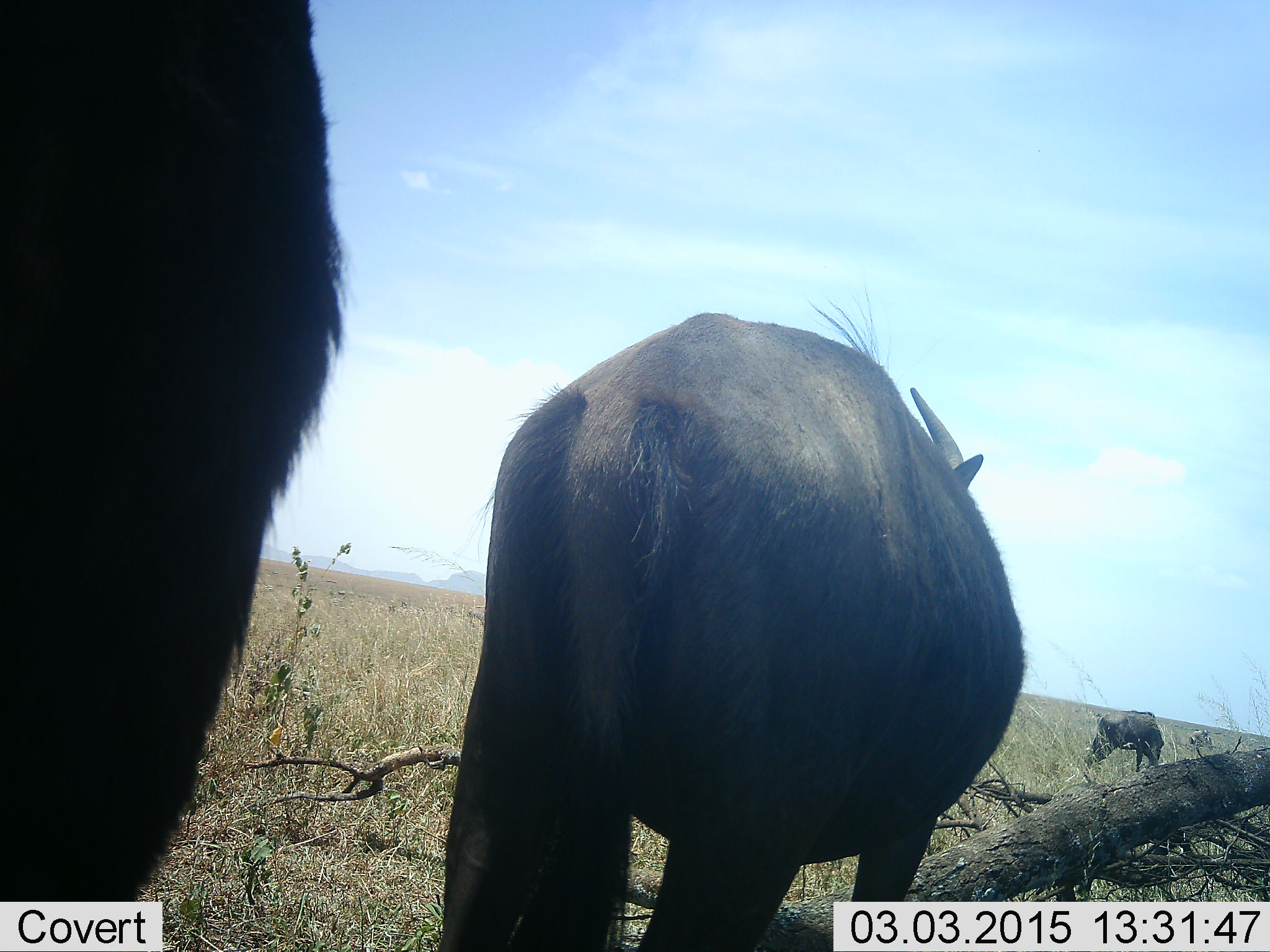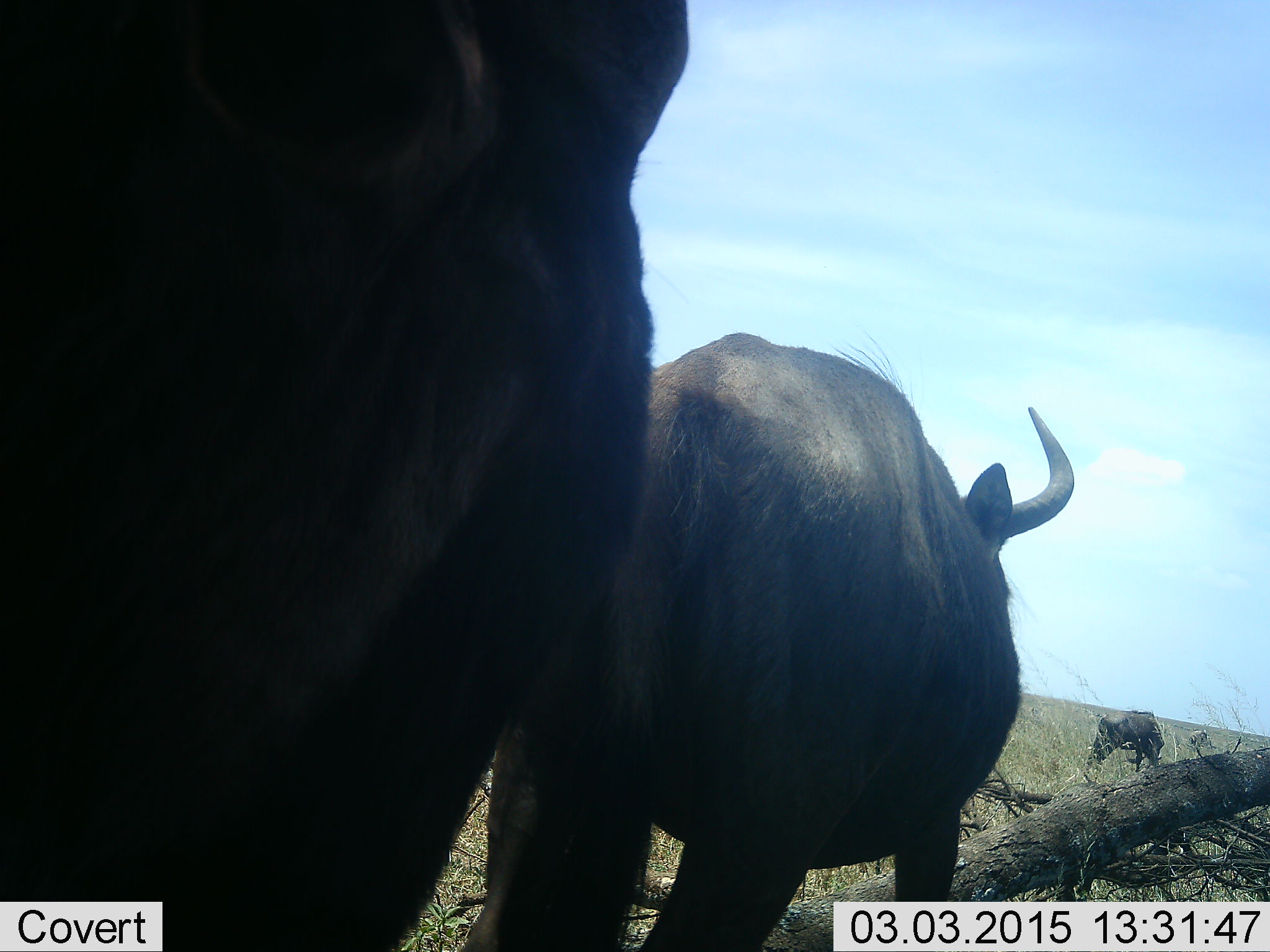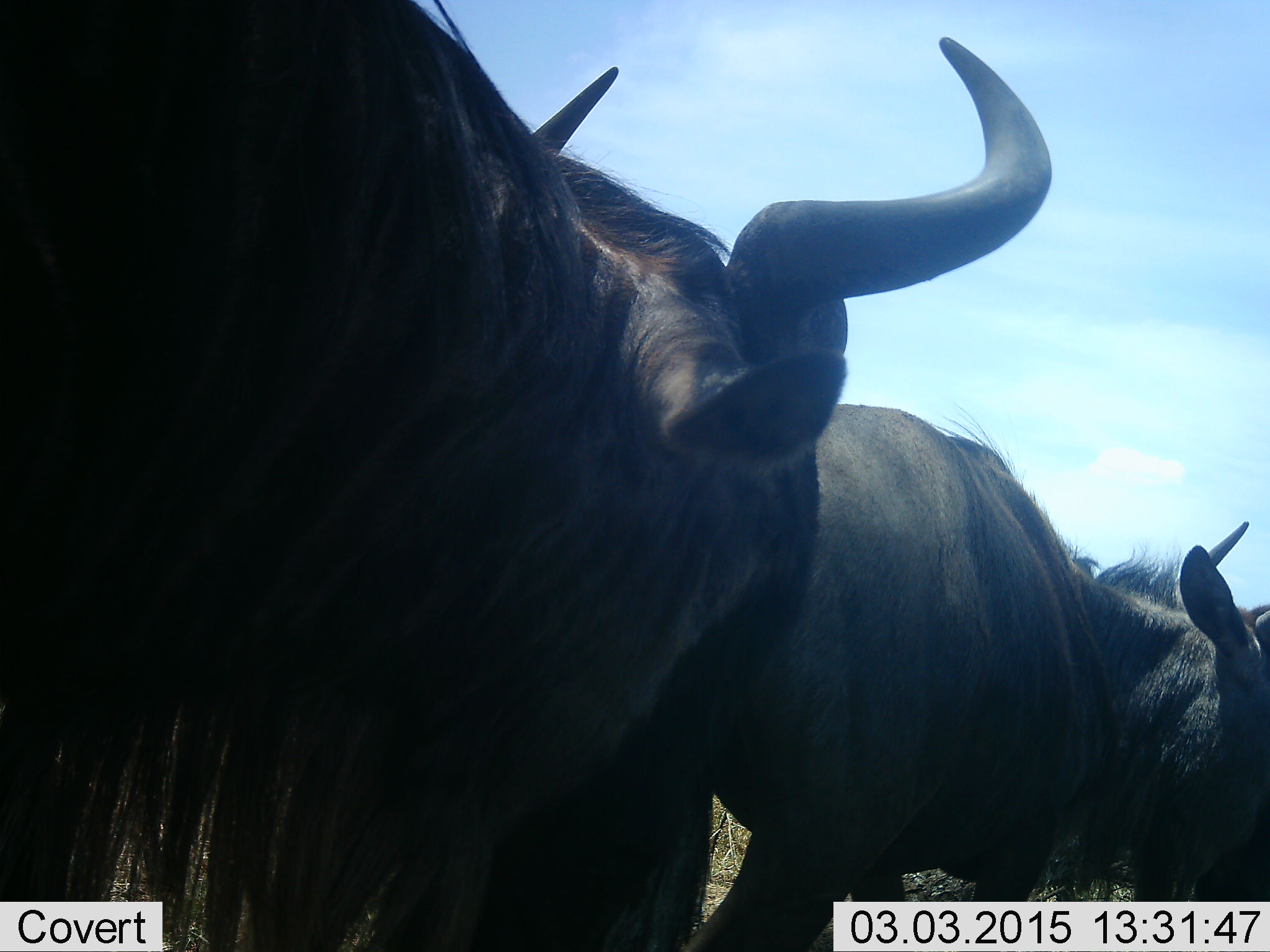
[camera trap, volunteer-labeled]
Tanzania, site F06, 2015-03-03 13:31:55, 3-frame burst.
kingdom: Animalia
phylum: Chordata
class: Mammalia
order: Artiodactyla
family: Bovidae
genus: Connochaetes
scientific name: Connochaetes taurinus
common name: blue wildebeest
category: wildebeest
Wildebeest (blue wildebeest) (Connochaetes taurinus), count 3. Behavior (volunteer vote fractions): standing 50%, resting 0%, moving 60%, interacting 0%. Young present (vote fraction): 0%. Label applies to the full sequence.